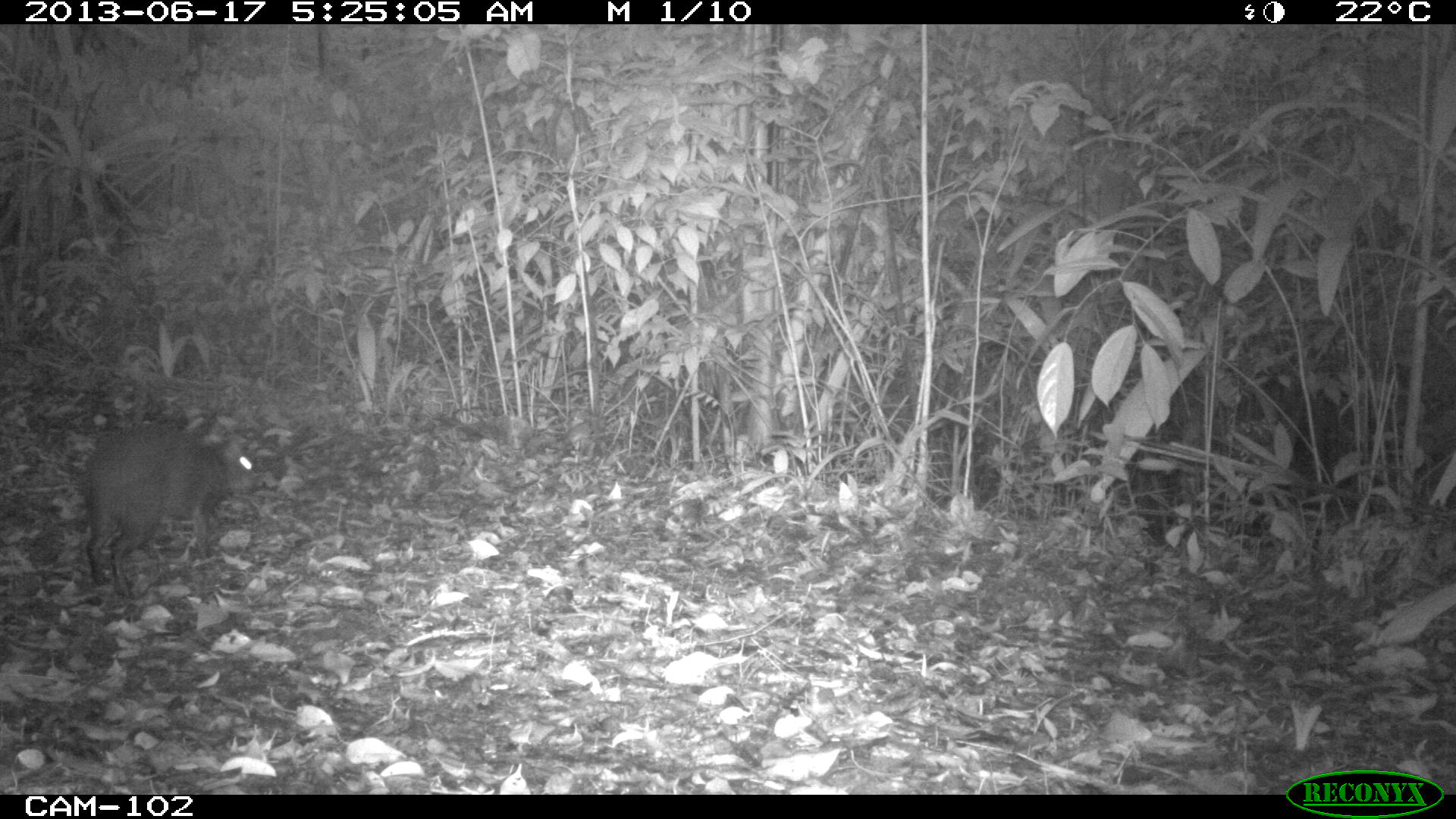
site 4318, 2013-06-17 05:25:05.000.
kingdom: Animalia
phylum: Chordata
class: Mammalia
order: Rodentia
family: Dasyproctidae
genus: Dasyprocta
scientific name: Dasyprocta punctata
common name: central american agouti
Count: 1.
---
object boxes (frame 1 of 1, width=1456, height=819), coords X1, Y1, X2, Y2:
dasyprocta punctata: 81, 418, 266, 597